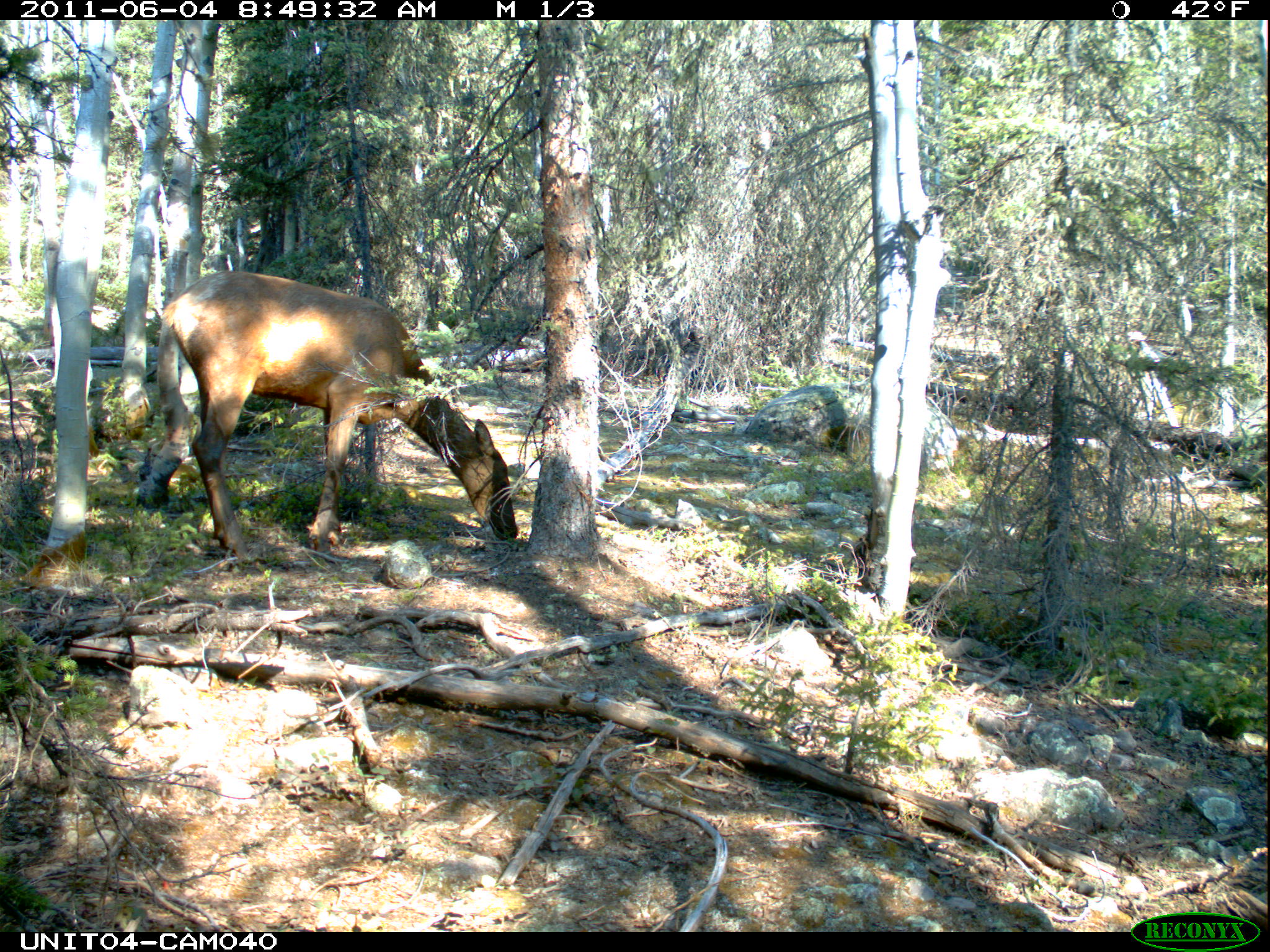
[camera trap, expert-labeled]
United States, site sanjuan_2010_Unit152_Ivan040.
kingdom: Animalia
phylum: Chordata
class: Mammalia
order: Artiodactyla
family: Cervidae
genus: Cervus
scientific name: Cervus elaphus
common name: red deer